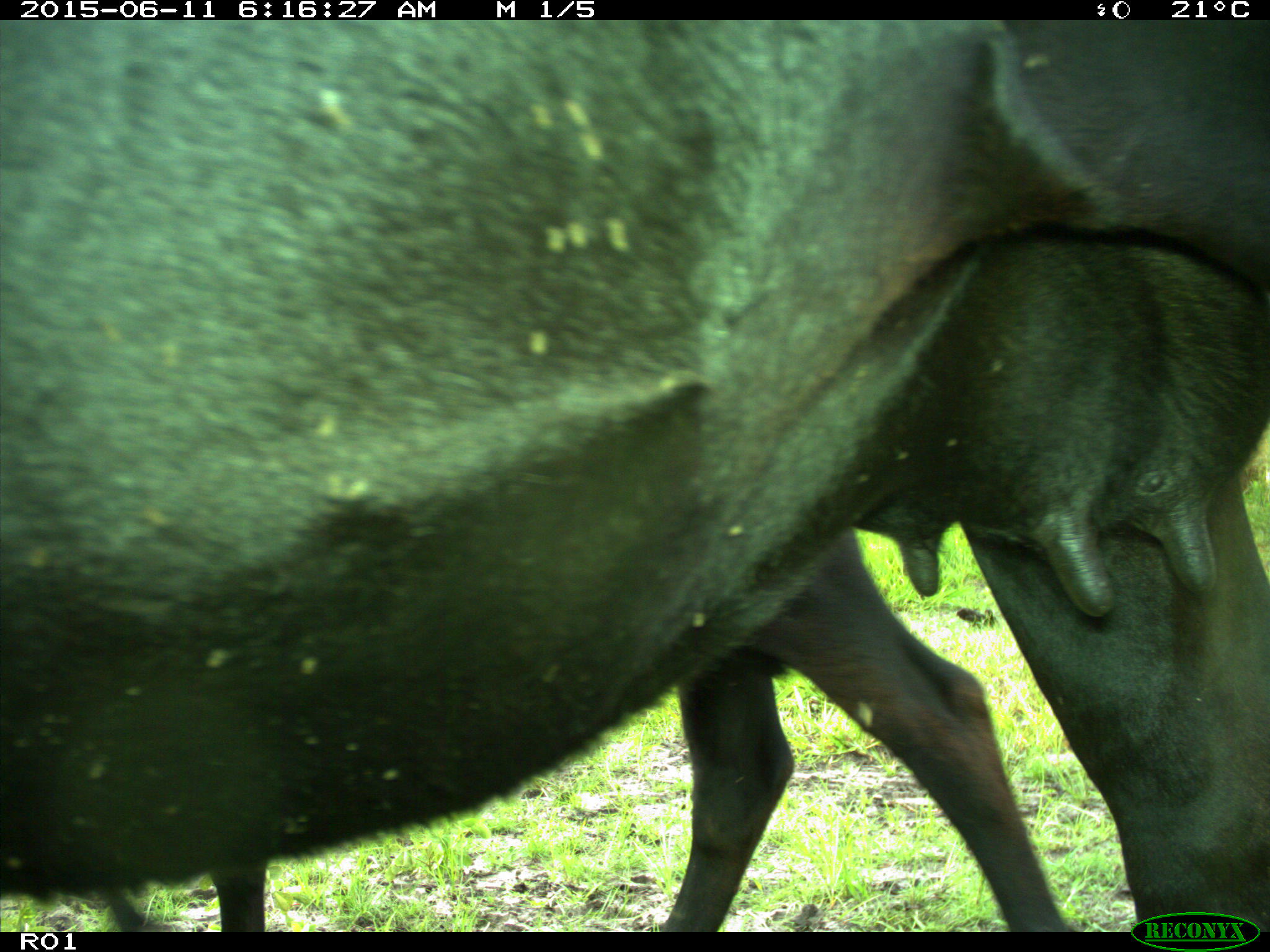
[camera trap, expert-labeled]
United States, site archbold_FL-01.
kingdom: Animalia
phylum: Chordata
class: Mammalia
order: Artiodactyla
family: Bovidae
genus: Bos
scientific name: Bos taurus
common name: domestic cow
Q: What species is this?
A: Bos taurus (domestic cow).